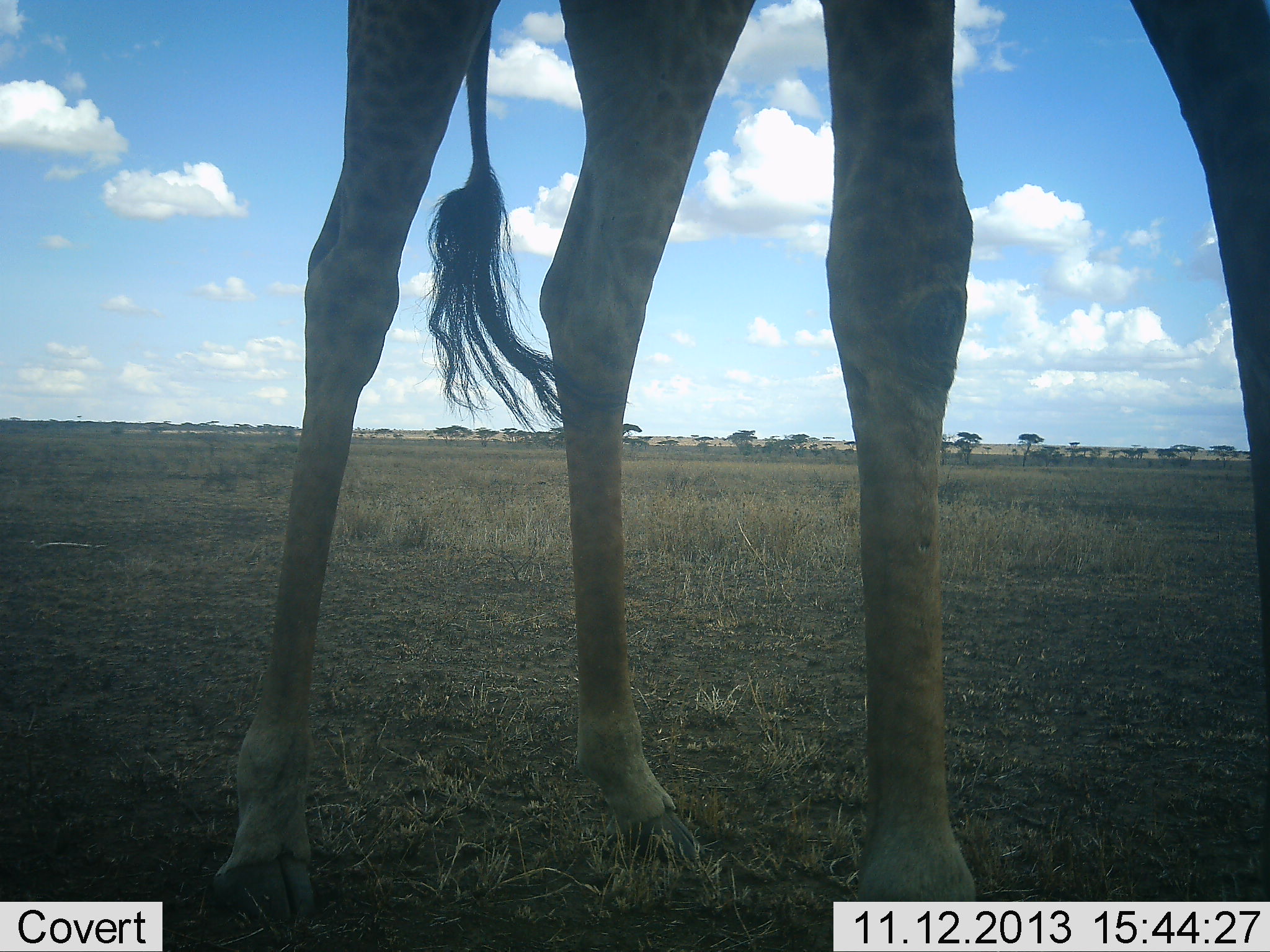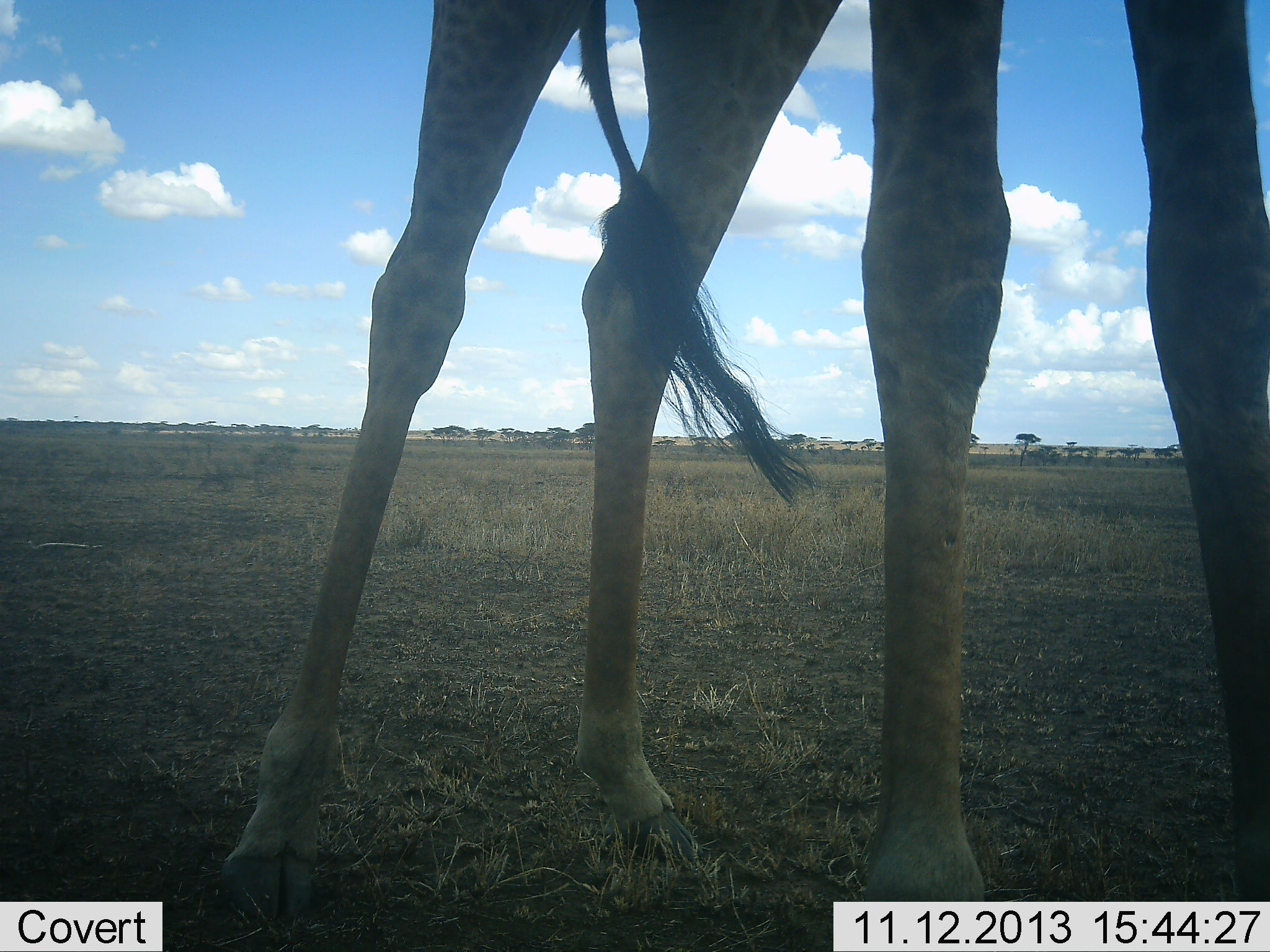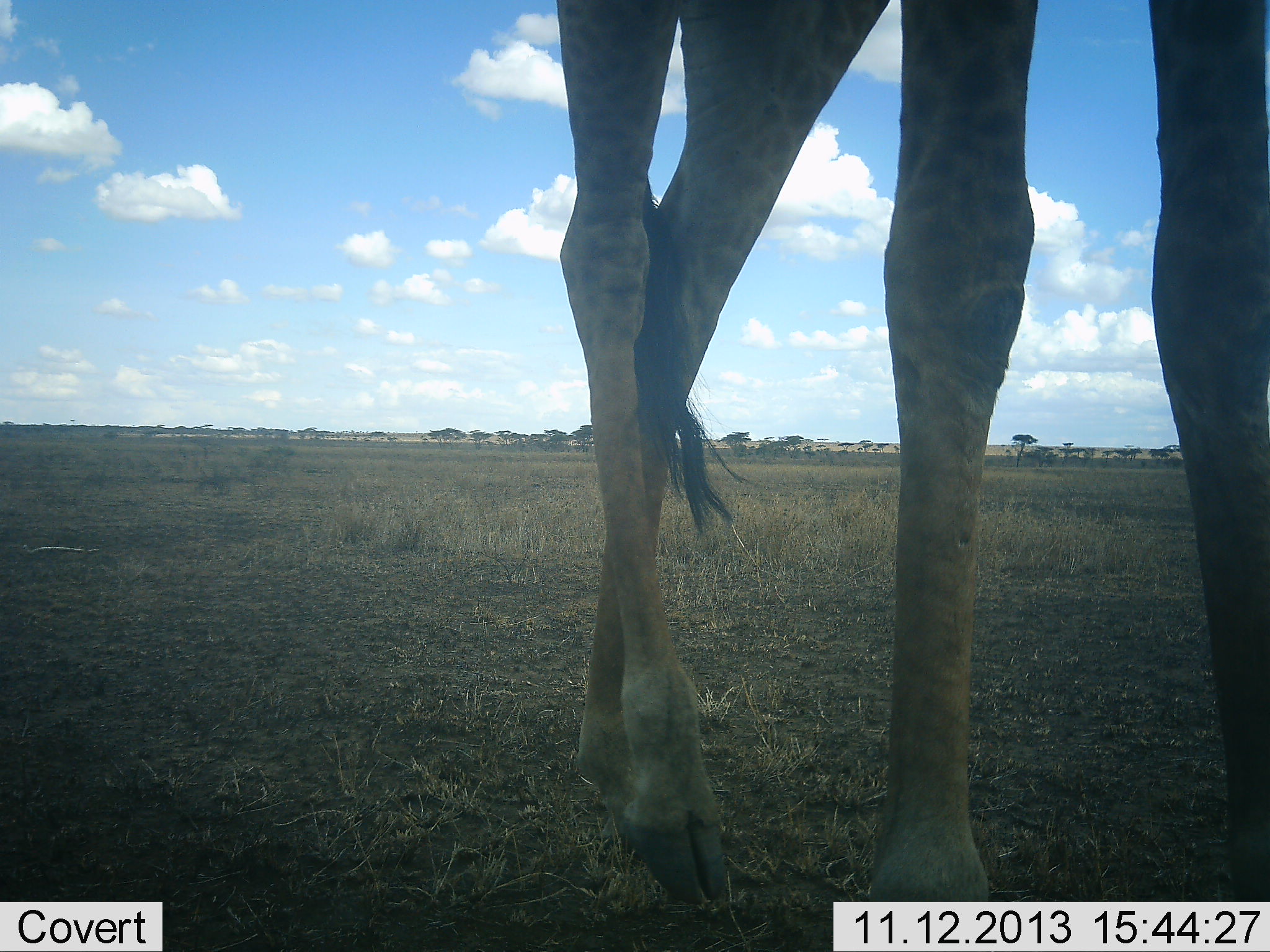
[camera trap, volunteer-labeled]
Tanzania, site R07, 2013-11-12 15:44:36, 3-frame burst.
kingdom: Animalia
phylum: Chordata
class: Mammalia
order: Artiodactyla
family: Giraffidae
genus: Giraffa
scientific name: Giraffa camelopardalis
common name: giraffe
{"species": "giraffe (Giraffa camelopardalis)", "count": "1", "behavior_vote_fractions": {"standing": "80%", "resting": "10%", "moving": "40%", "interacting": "0%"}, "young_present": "0%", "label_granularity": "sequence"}